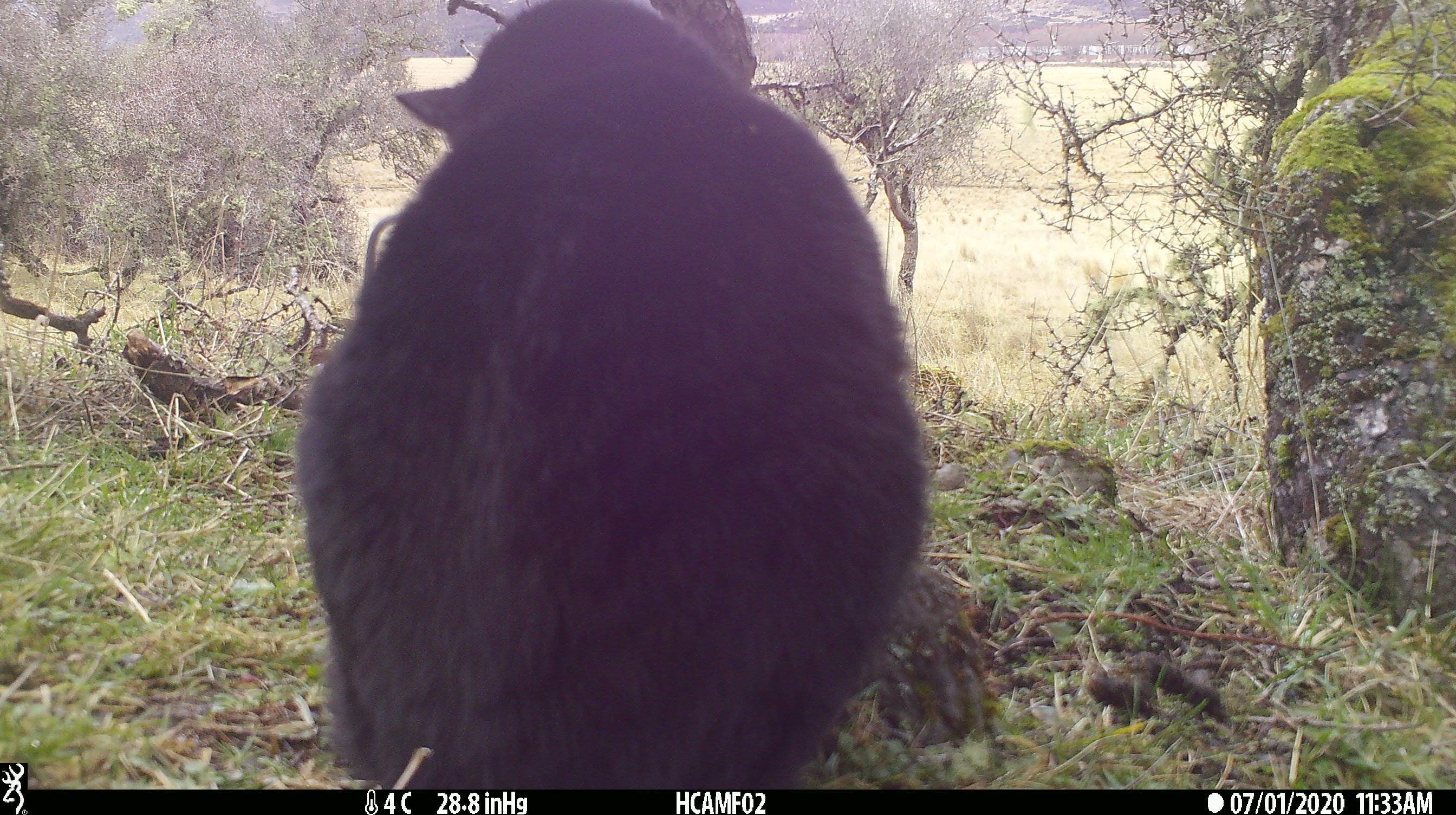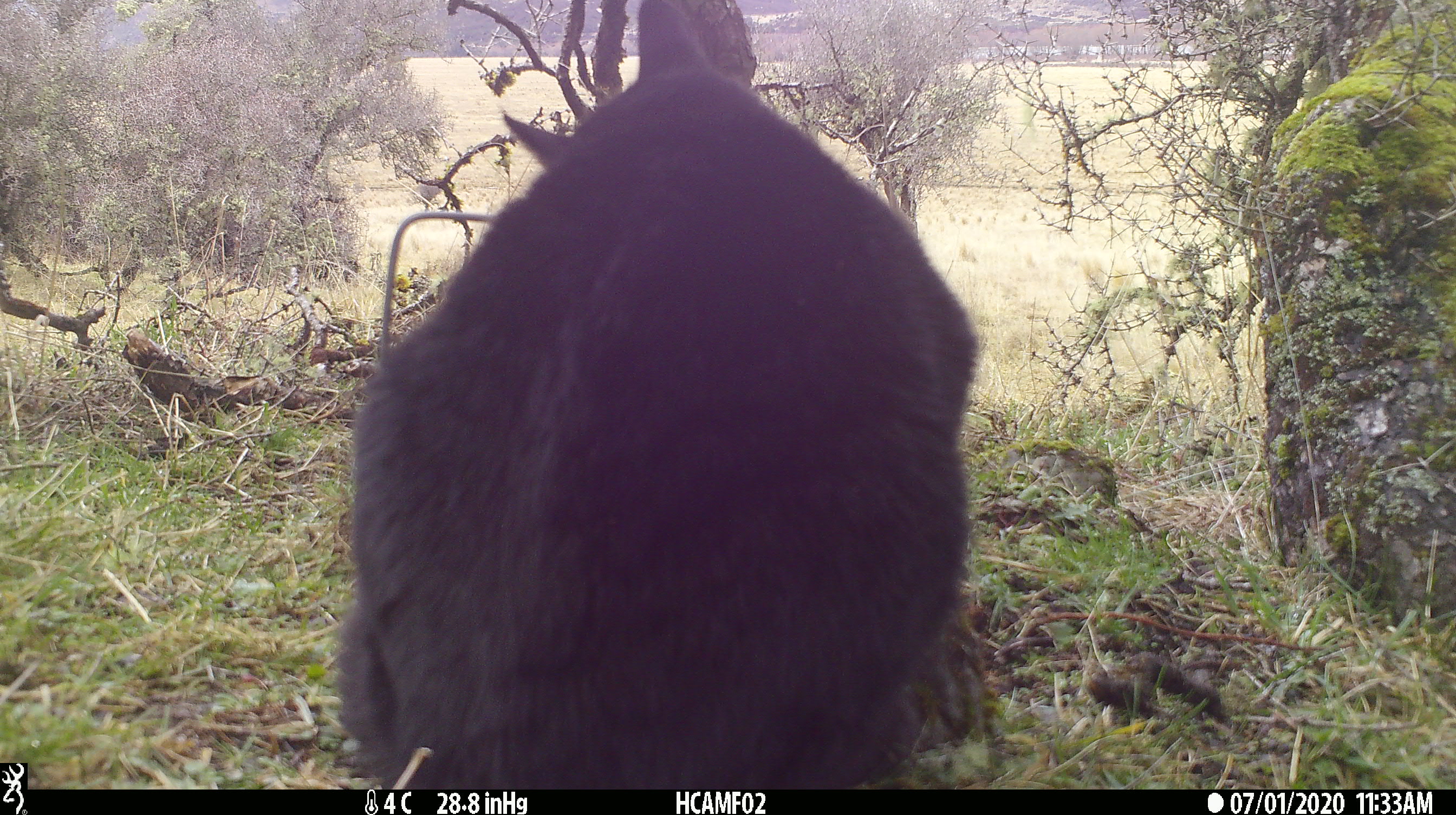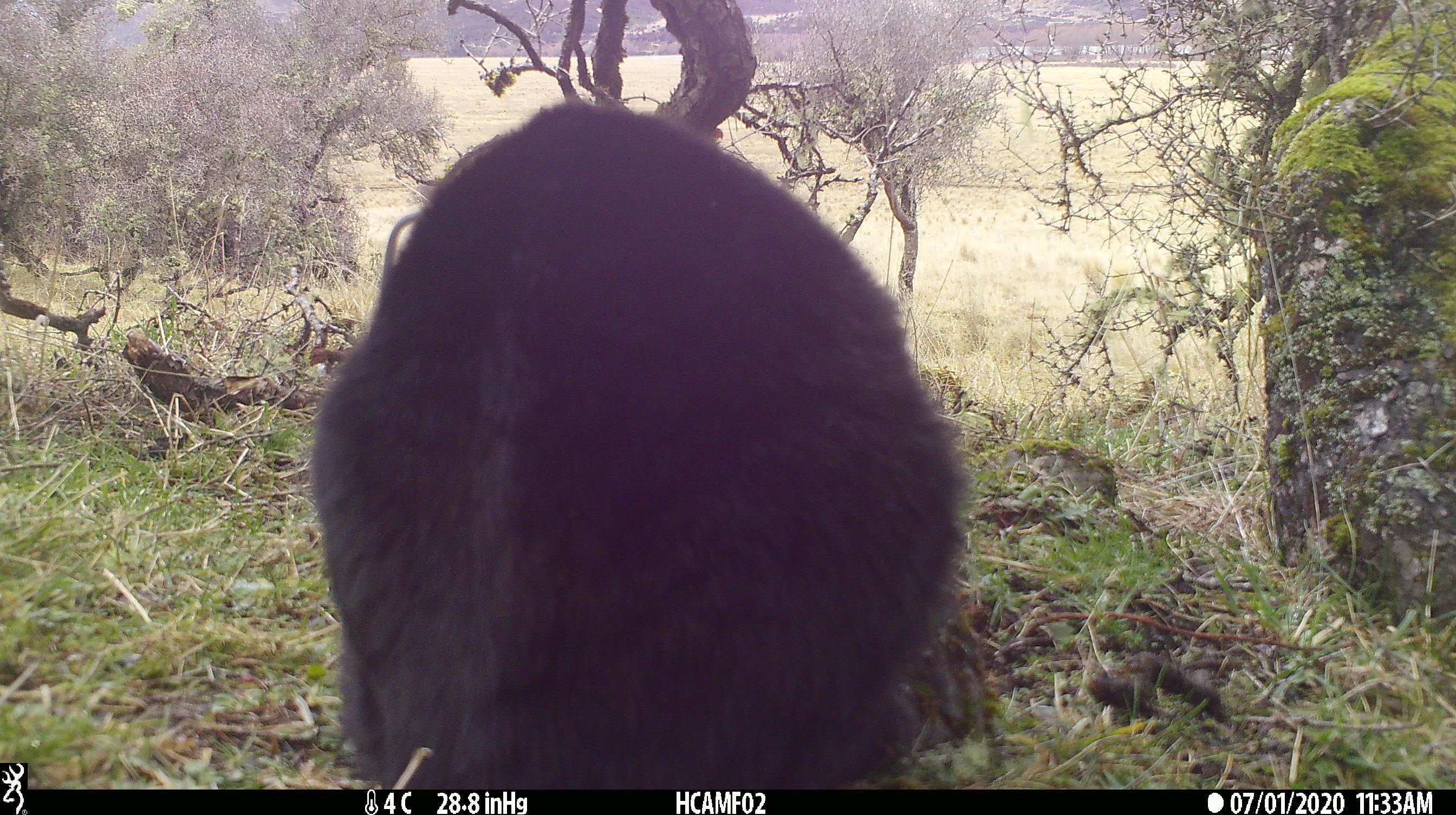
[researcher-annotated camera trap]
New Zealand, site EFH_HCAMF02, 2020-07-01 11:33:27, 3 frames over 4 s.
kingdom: Animalia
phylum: Chordata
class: Mammalia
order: Carnivora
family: Felidae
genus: Felis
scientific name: Felis catus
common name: domestic cat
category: cat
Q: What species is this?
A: Cat (domestic cat) (Felis catus).